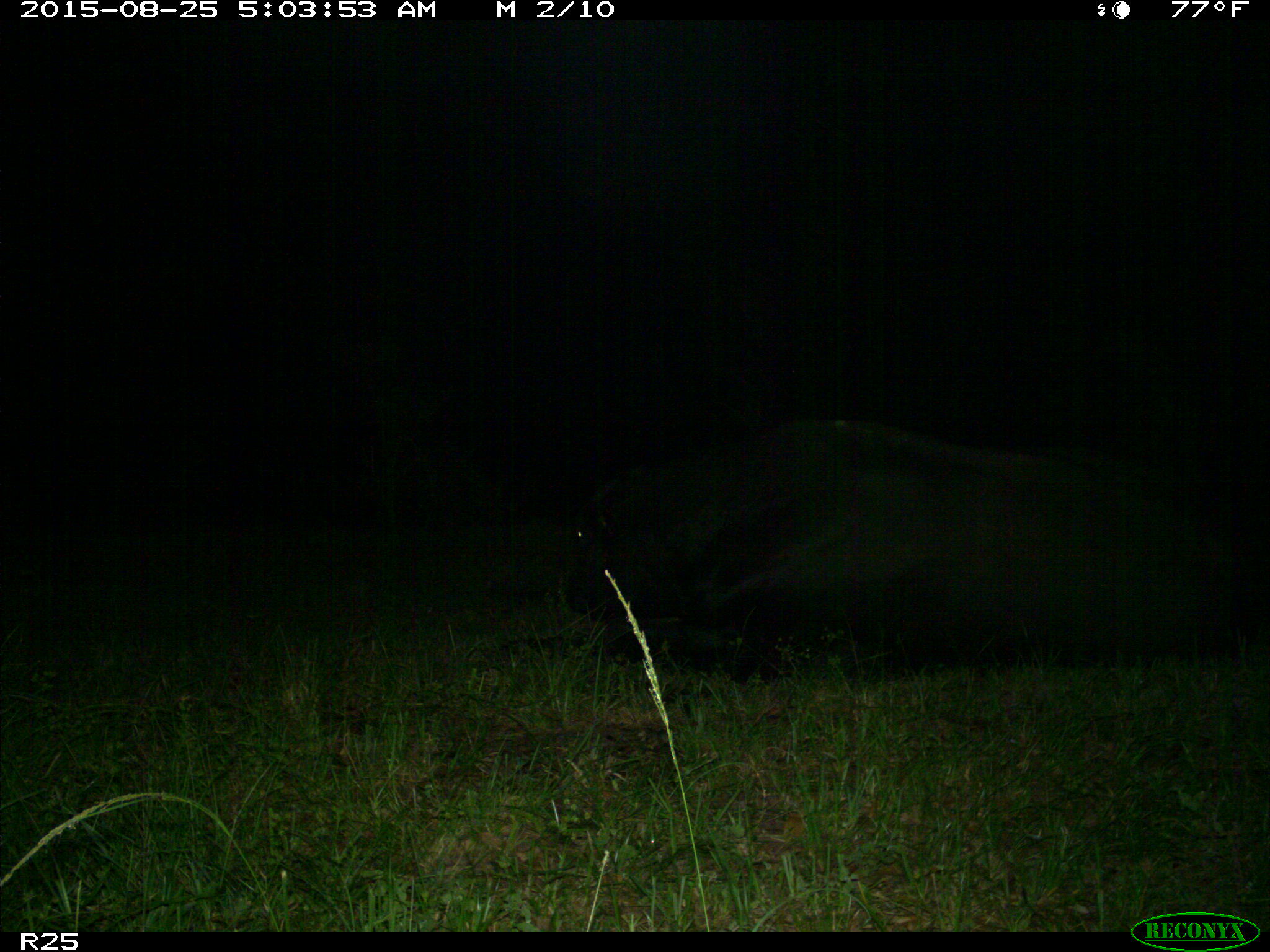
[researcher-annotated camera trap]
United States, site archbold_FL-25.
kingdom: Animalia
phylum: Chordata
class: Mammalia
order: Artiodactyla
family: Bovidae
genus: Bos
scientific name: Bos taurus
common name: domestic cow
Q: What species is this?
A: Bos taurus (domestic cow).